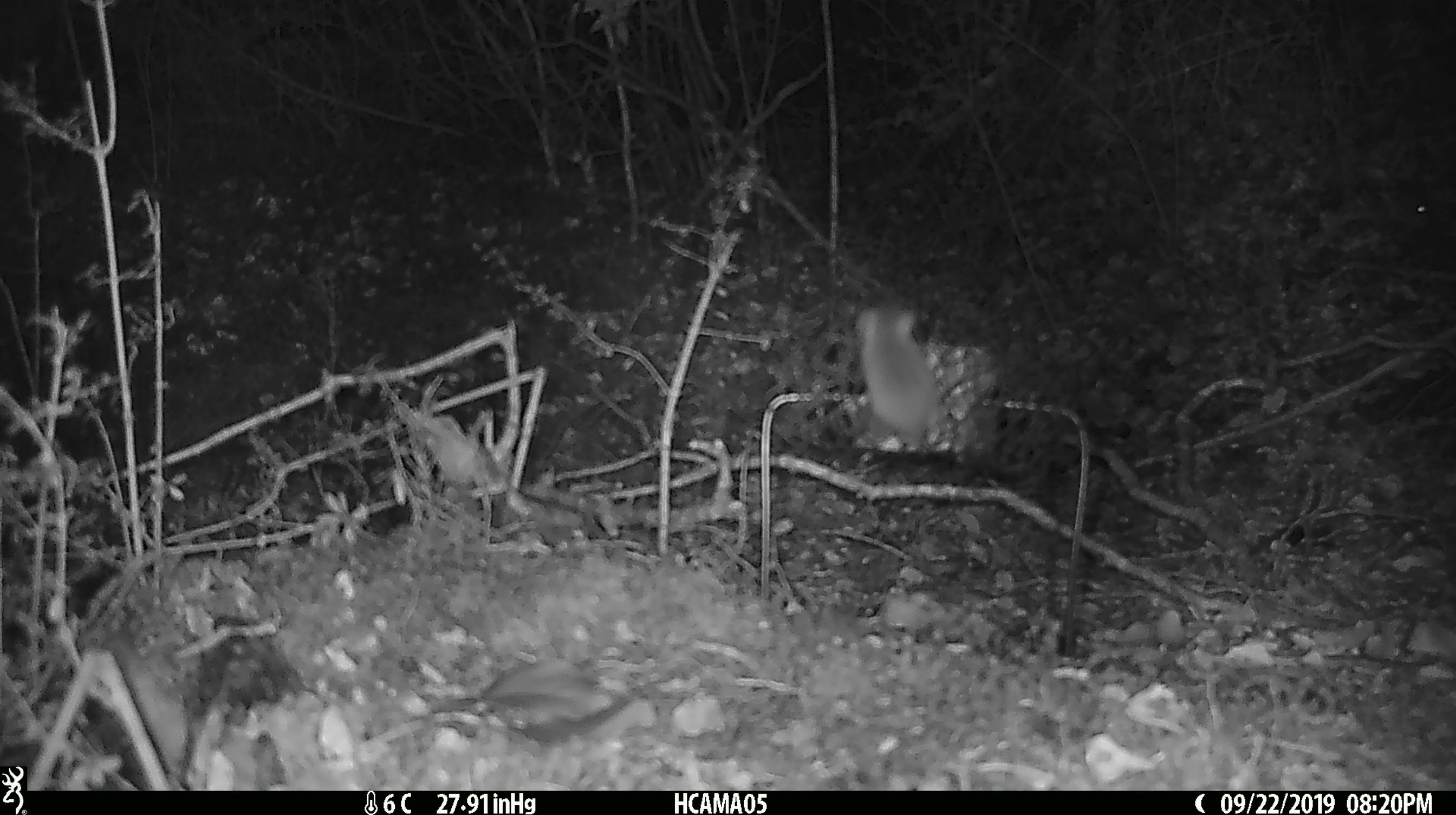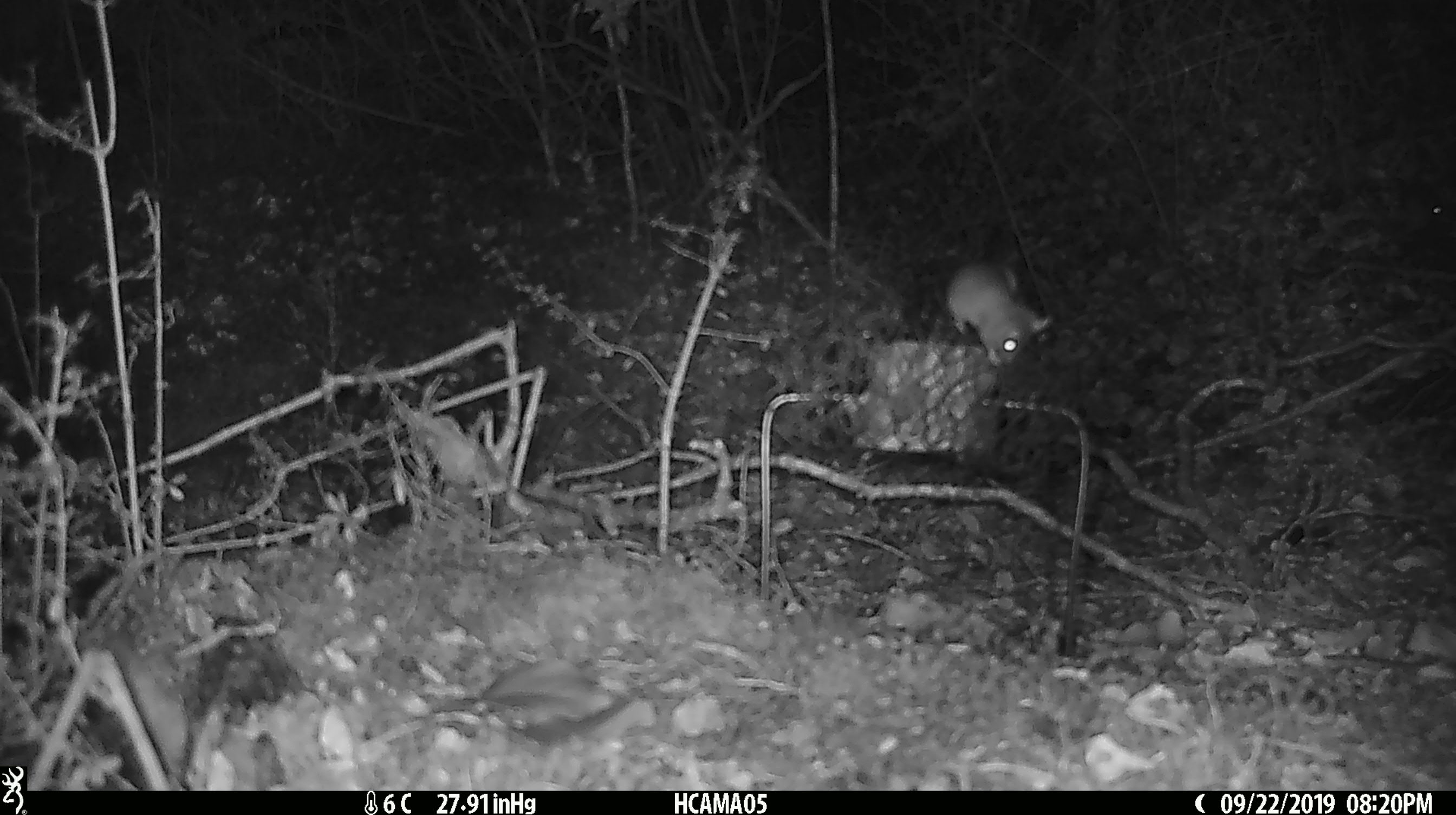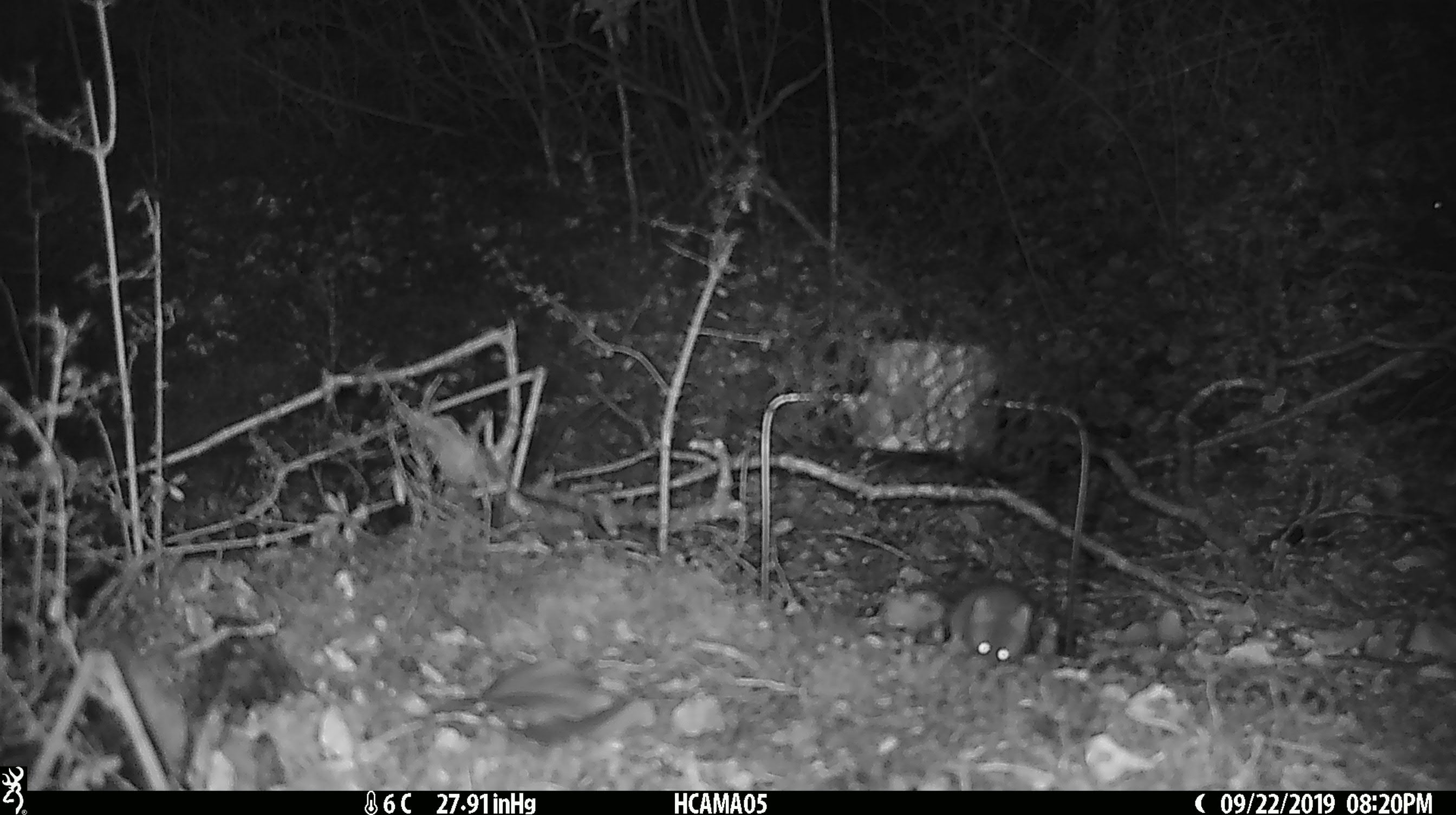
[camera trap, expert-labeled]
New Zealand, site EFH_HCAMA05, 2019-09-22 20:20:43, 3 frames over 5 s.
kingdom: Animalia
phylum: Chordata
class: Mammalia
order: Rodentia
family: Muridae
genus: Mus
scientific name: Mus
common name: mouse